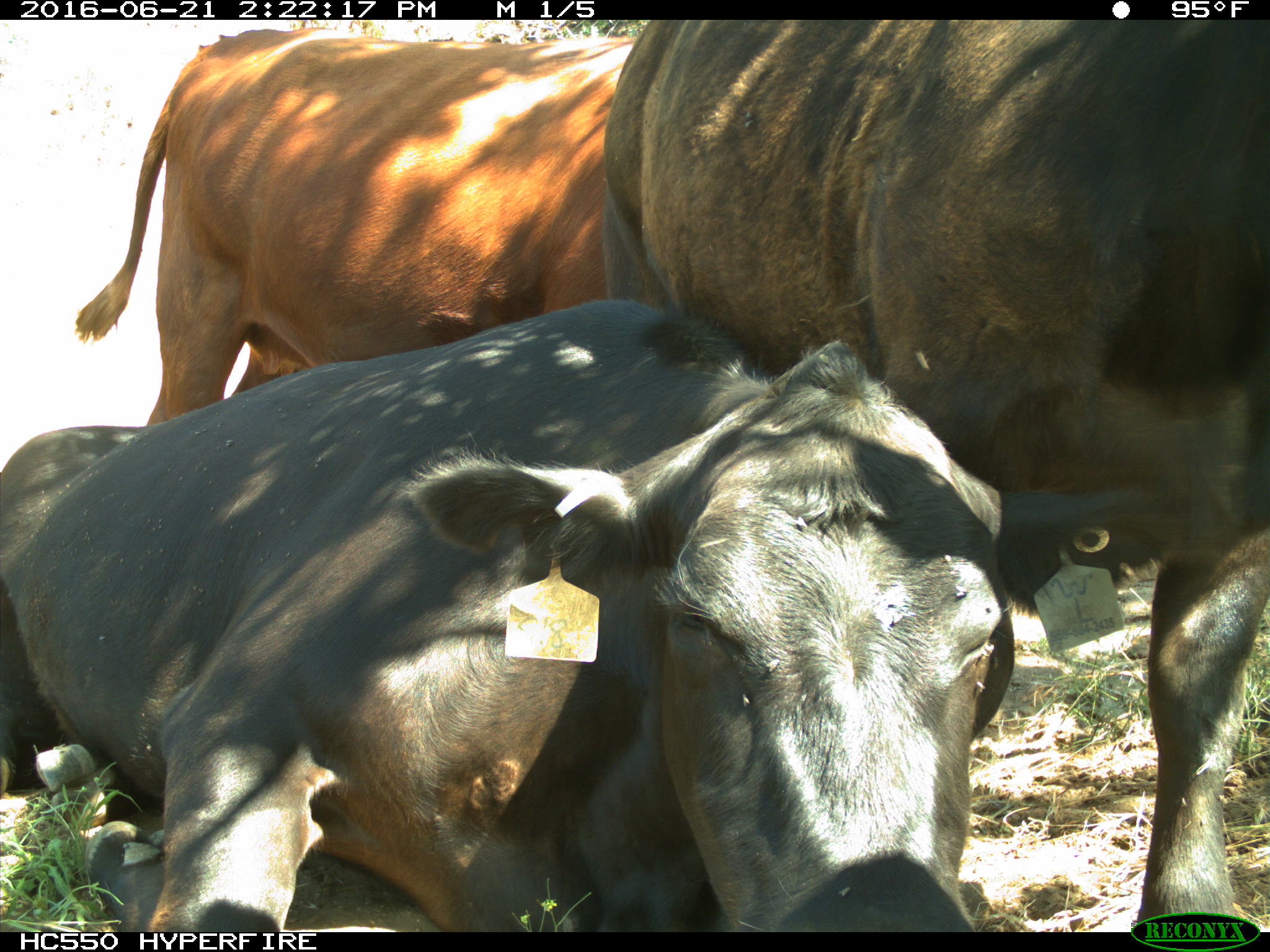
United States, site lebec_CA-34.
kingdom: Animalia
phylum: Chordata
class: Mammalia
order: Artiodactyla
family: Bovidae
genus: Bos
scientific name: Bos taurus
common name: domestic cow